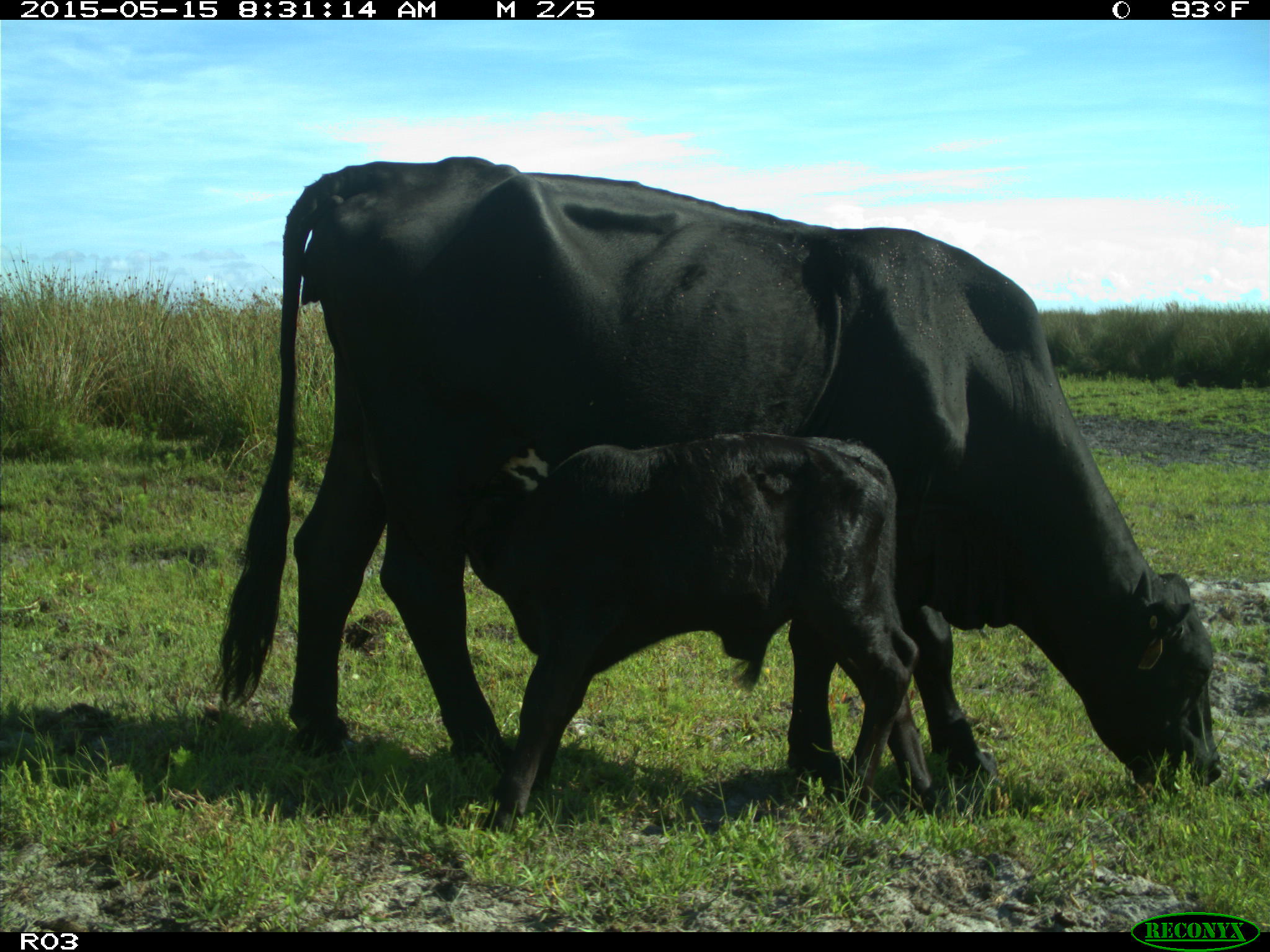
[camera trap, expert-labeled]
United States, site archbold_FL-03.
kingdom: Animalia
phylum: Chordata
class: Mammalia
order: Artiodactyla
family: Bovidae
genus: Bos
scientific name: Bos taurus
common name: domestic cow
Bos taurus (domestic cow).